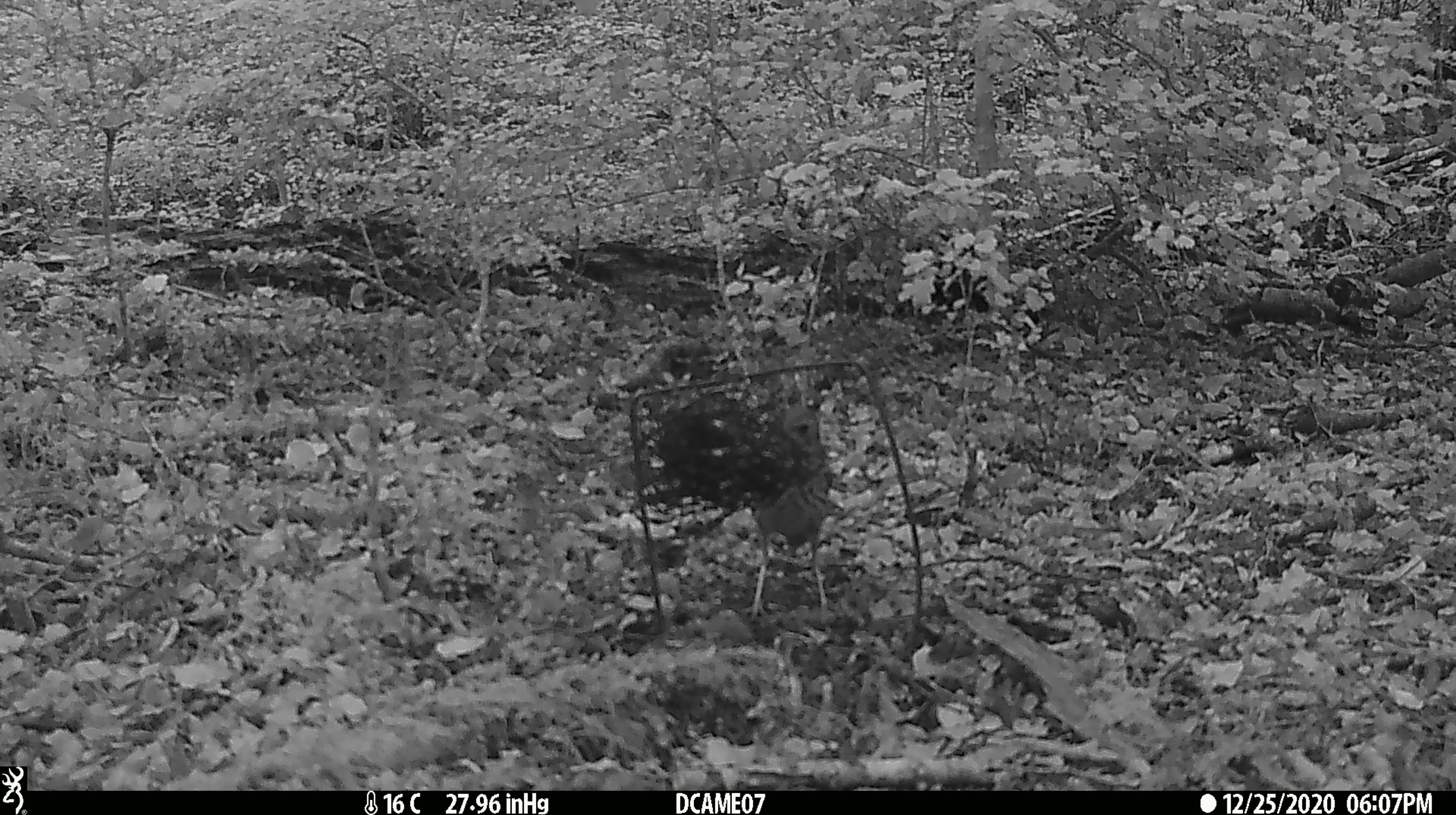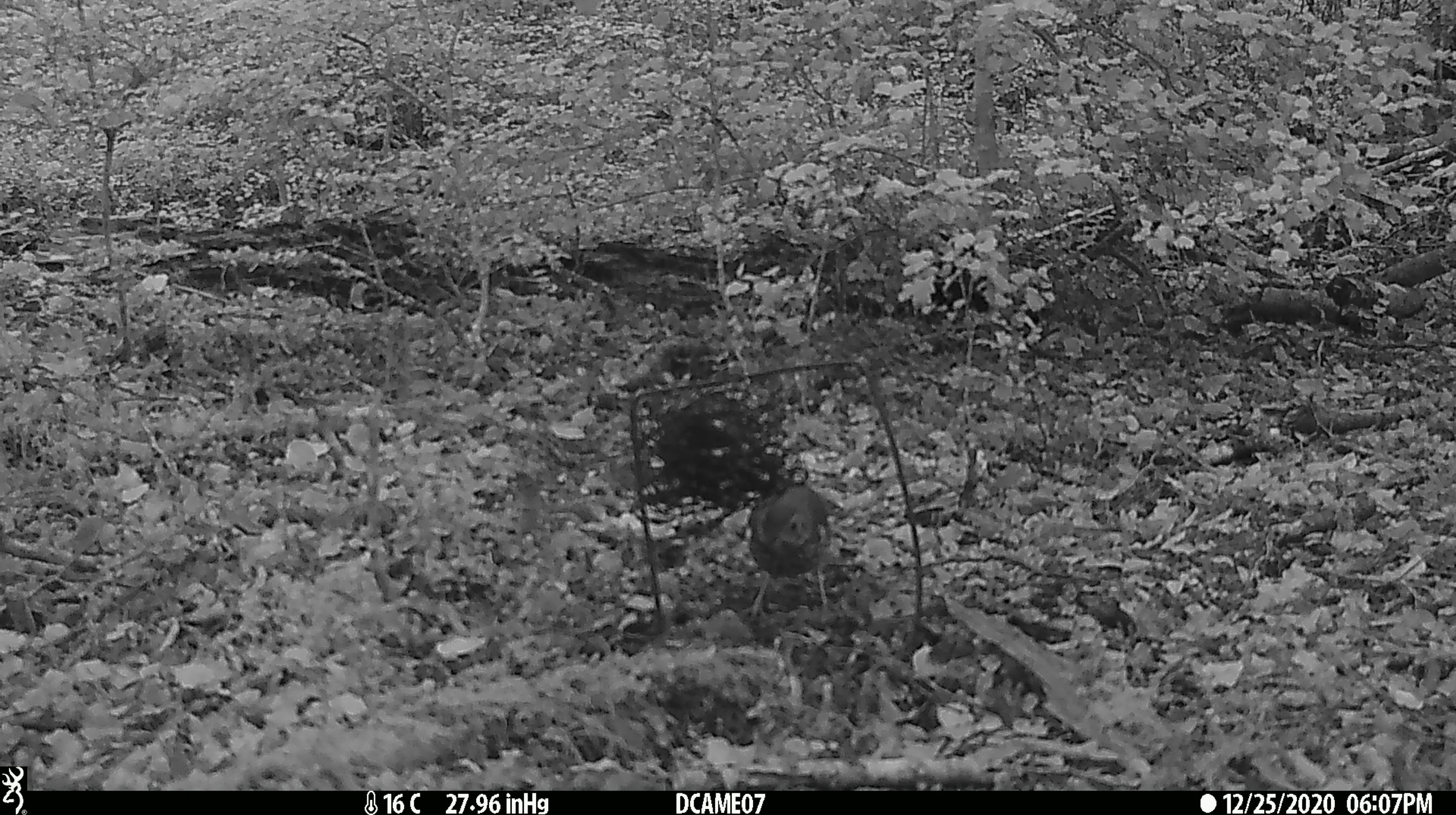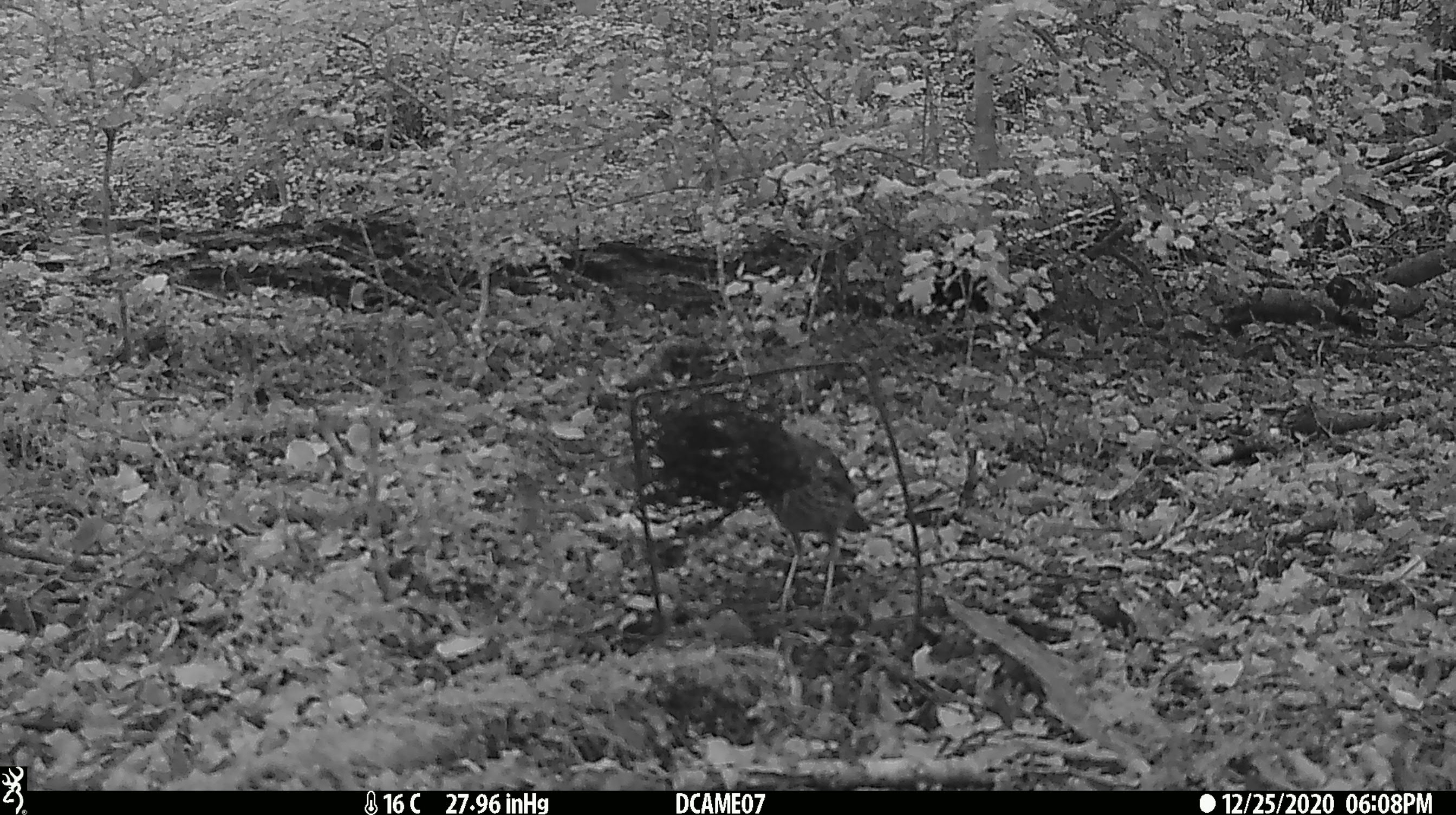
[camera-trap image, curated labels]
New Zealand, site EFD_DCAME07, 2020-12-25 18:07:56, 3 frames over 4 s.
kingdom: Animalia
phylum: Chordata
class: Aves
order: Passeriformes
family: Turdidae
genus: Turdus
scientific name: Turdus philomelos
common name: song thrush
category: thrush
Thrush (song thrush) (Turdus philomelos).